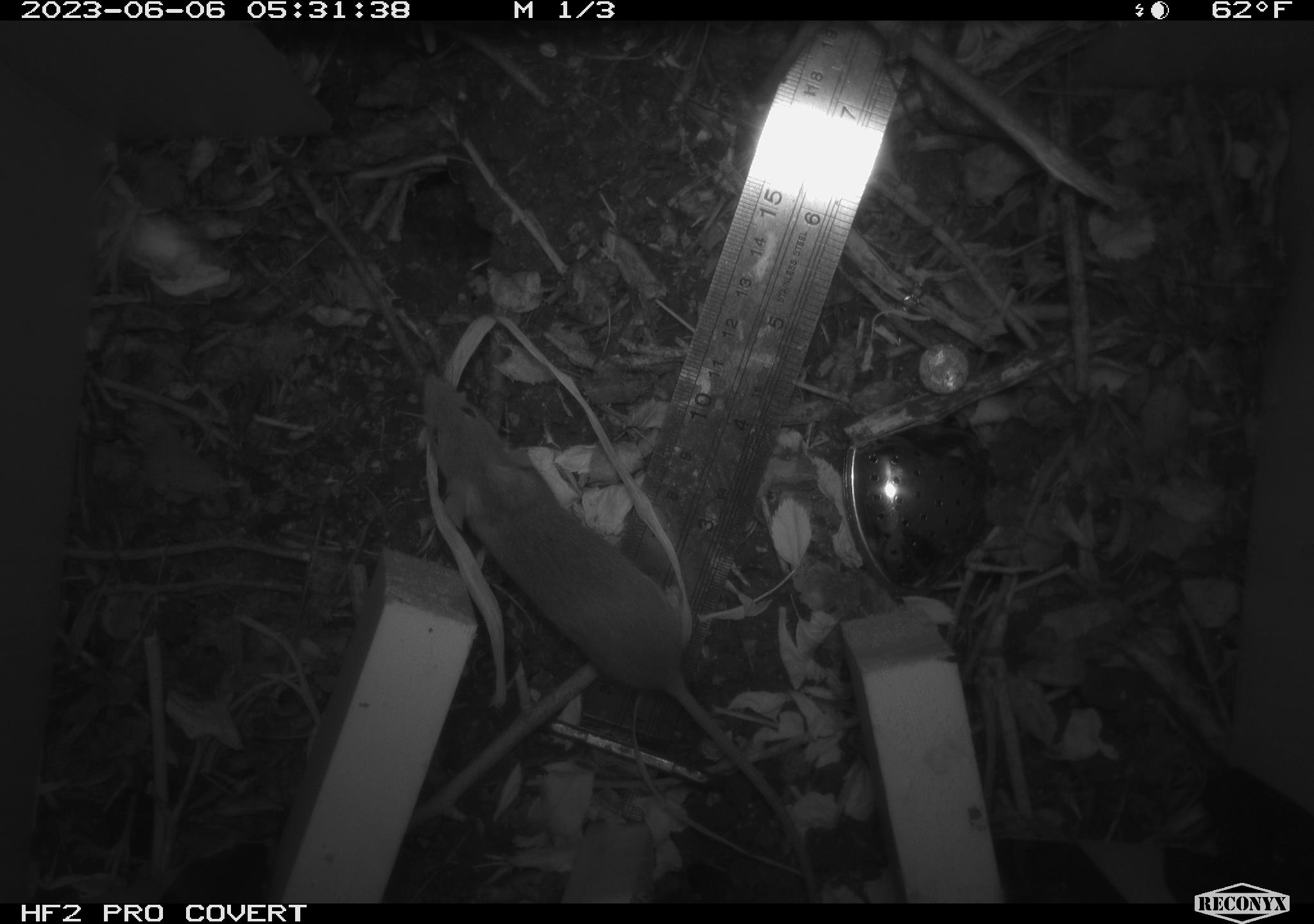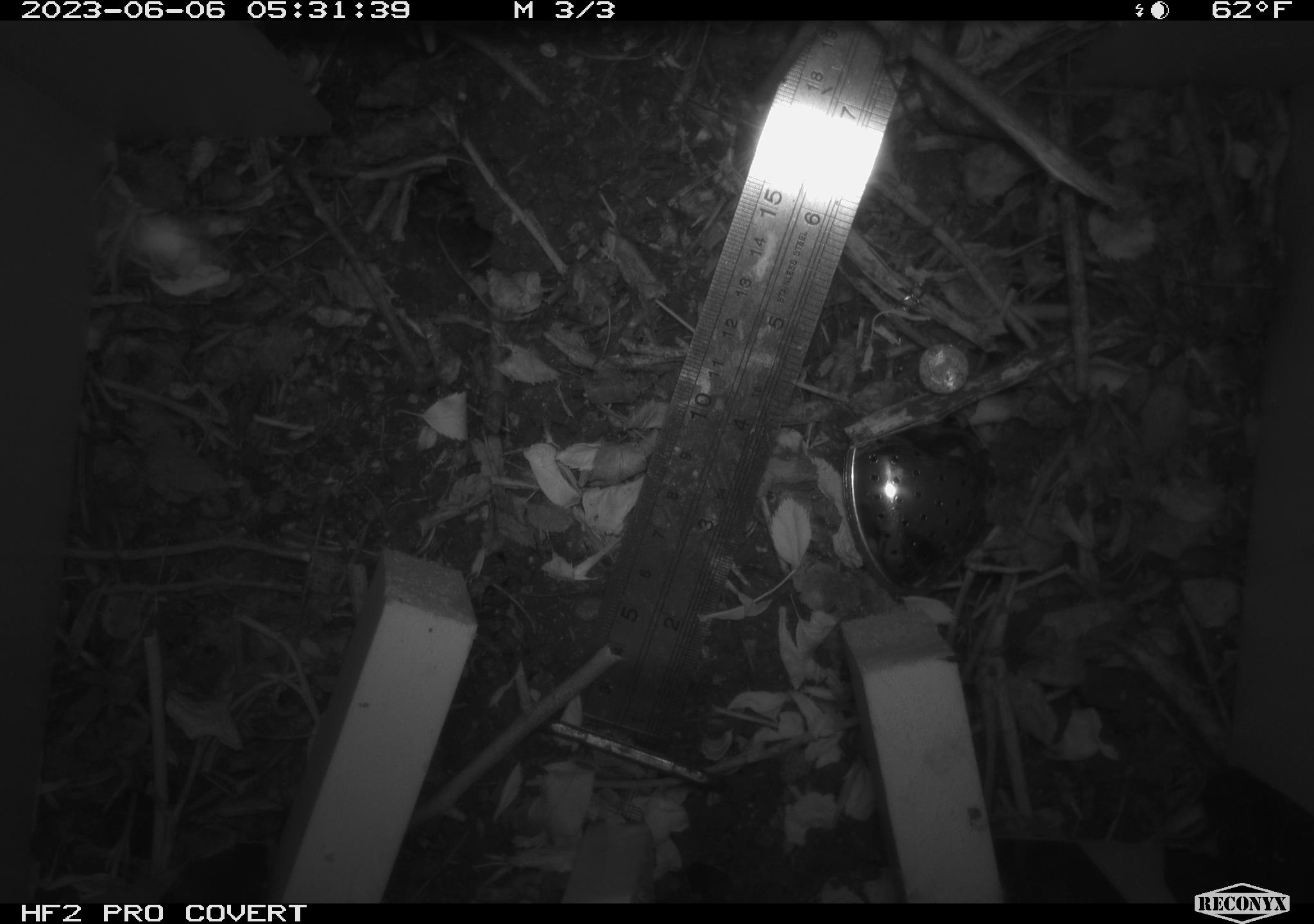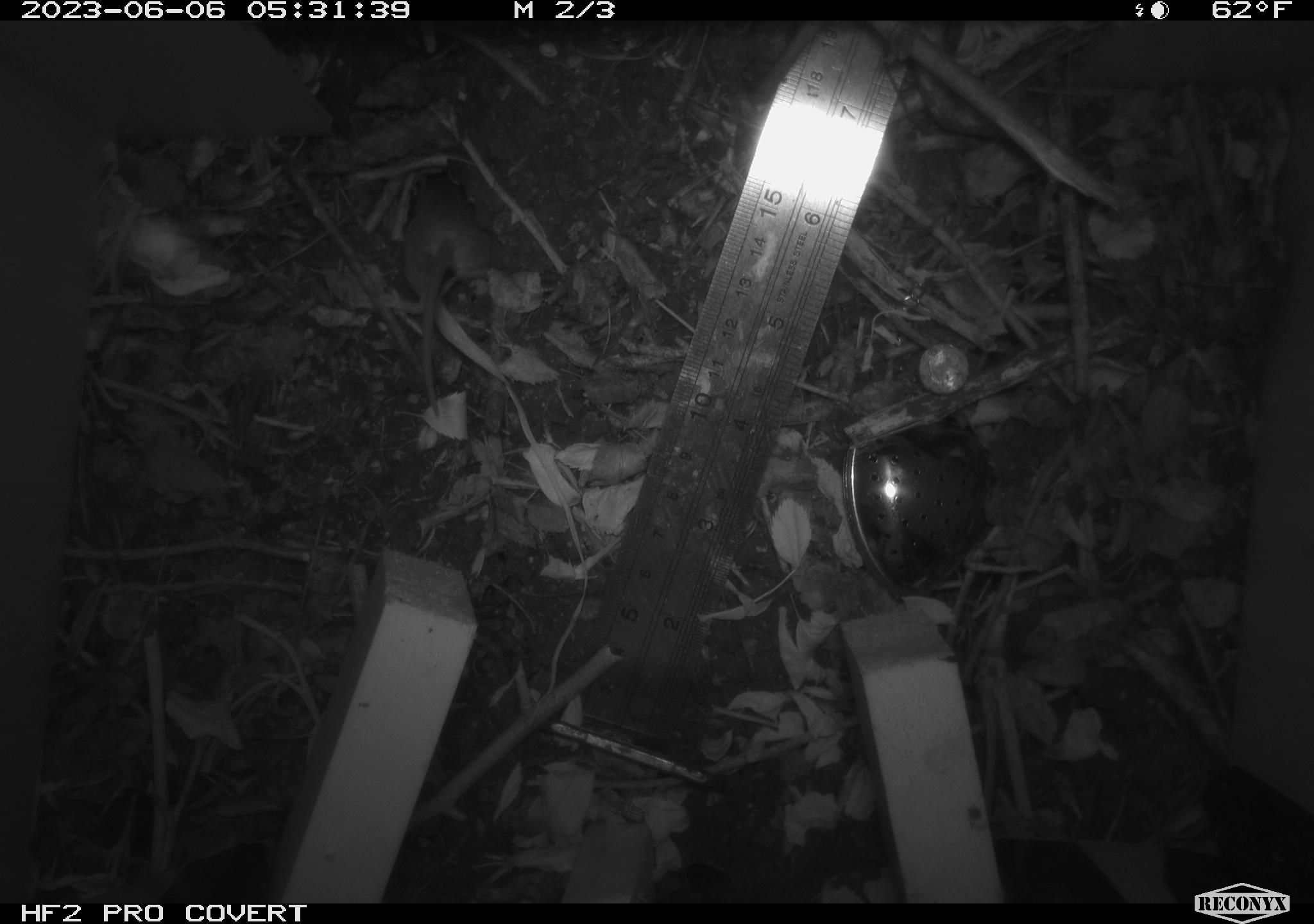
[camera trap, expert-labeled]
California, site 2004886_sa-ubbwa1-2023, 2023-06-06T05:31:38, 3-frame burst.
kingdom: Animalia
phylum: Chordata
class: Mammalia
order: Rodentia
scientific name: Rodentia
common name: rodent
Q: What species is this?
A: Rodent (Rodentia).